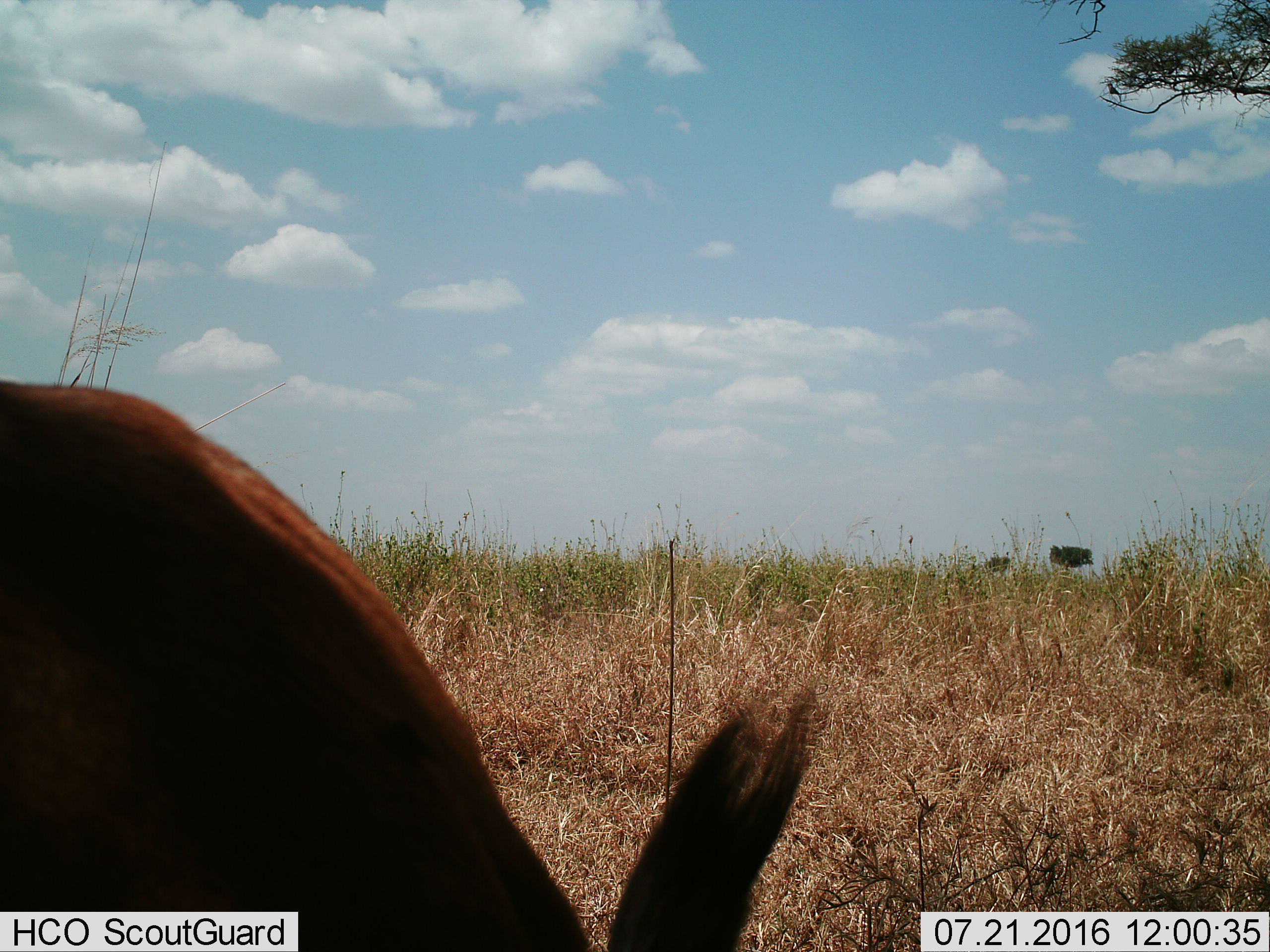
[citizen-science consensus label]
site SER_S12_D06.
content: unidentified animal